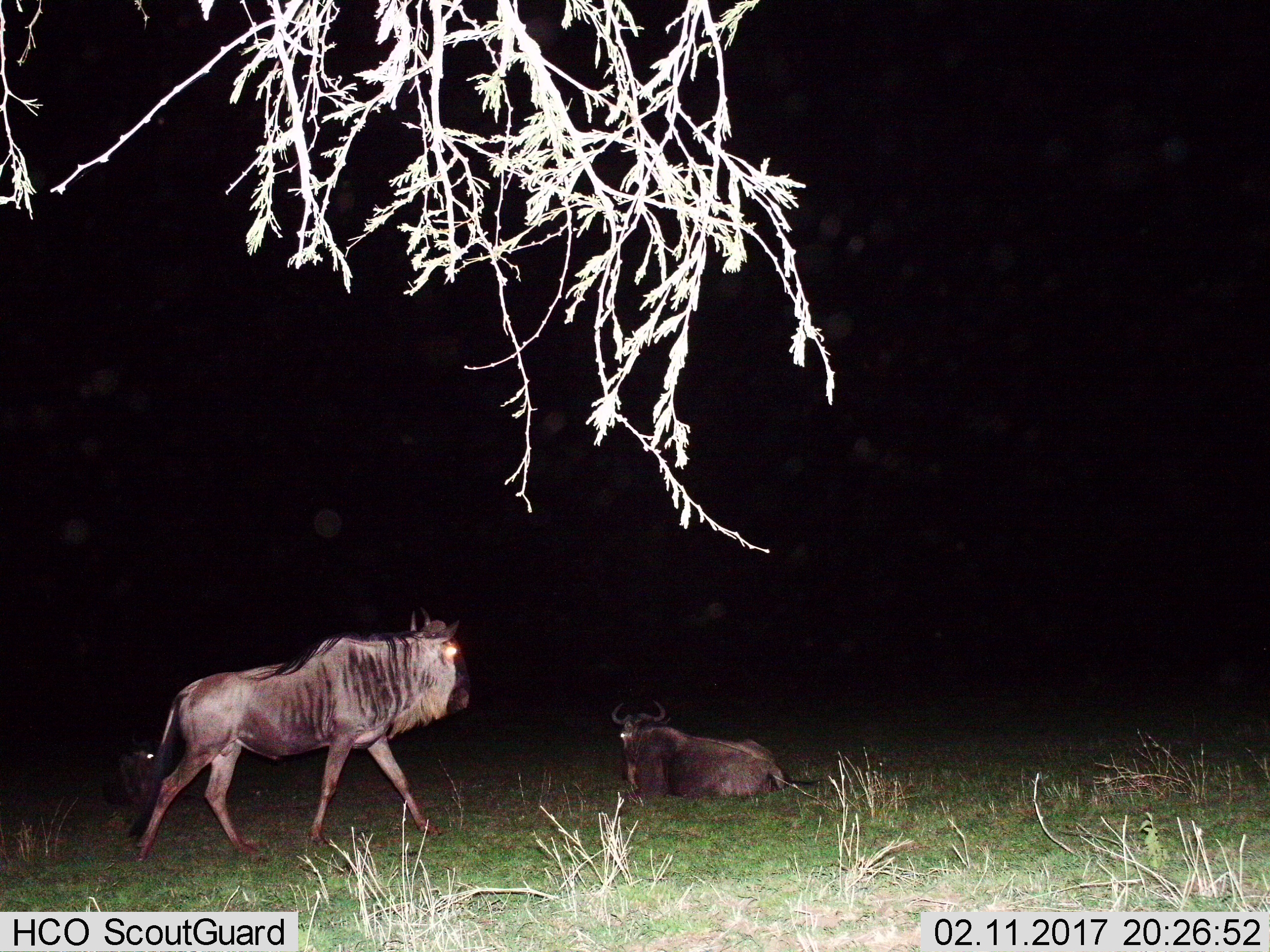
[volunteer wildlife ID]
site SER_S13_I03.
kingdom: Animalia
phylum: Chordata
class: Mammalia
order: Artiodactyla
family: Bovidae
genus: Connochaetes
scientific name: Connochaetes taurinus taurinus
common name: blue wildebeest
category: wildebeestblue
Wildebeestblue (blue wildebeest) (Connochaetes taurinus taurinus), count 2. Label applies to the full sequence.